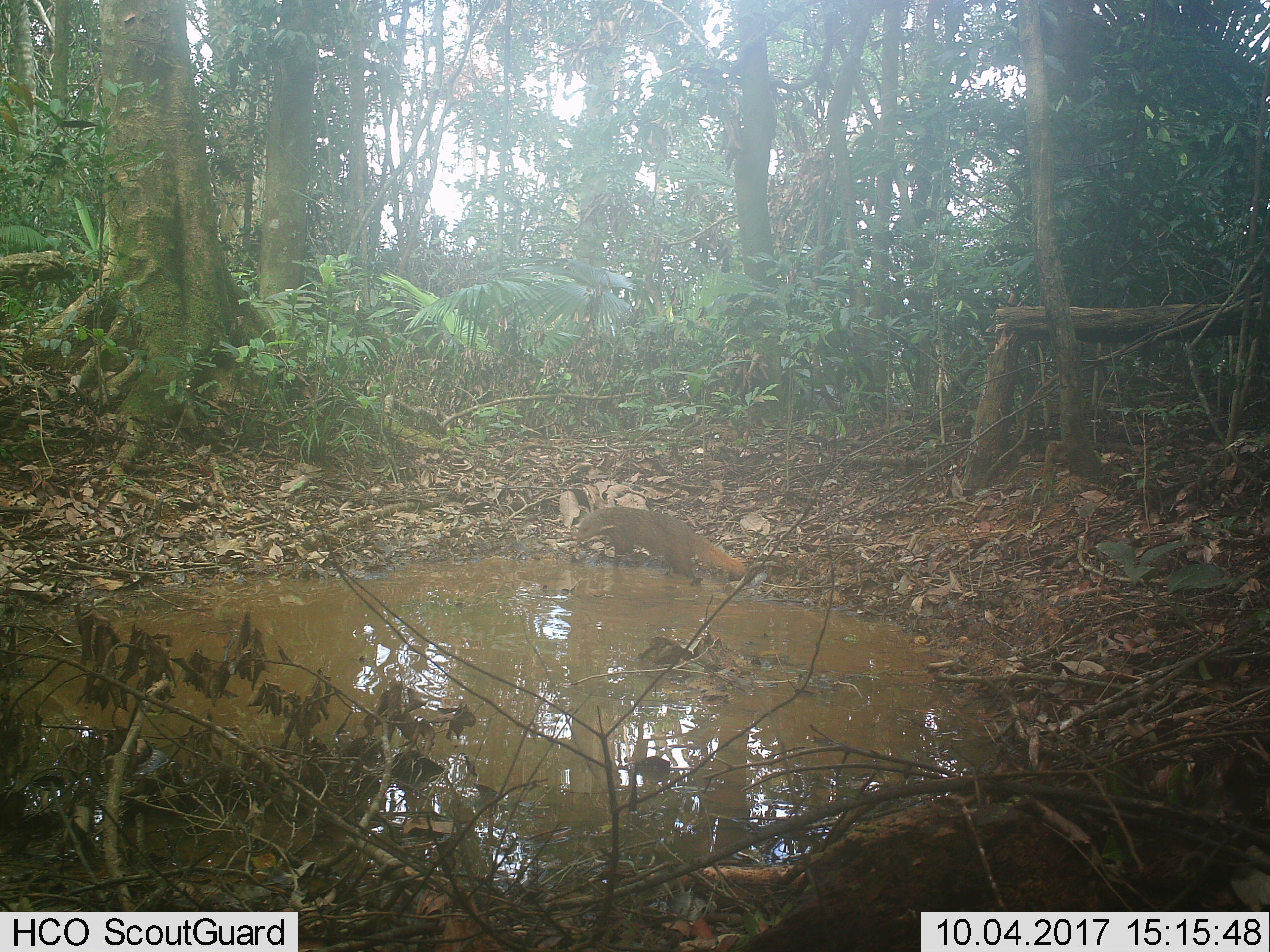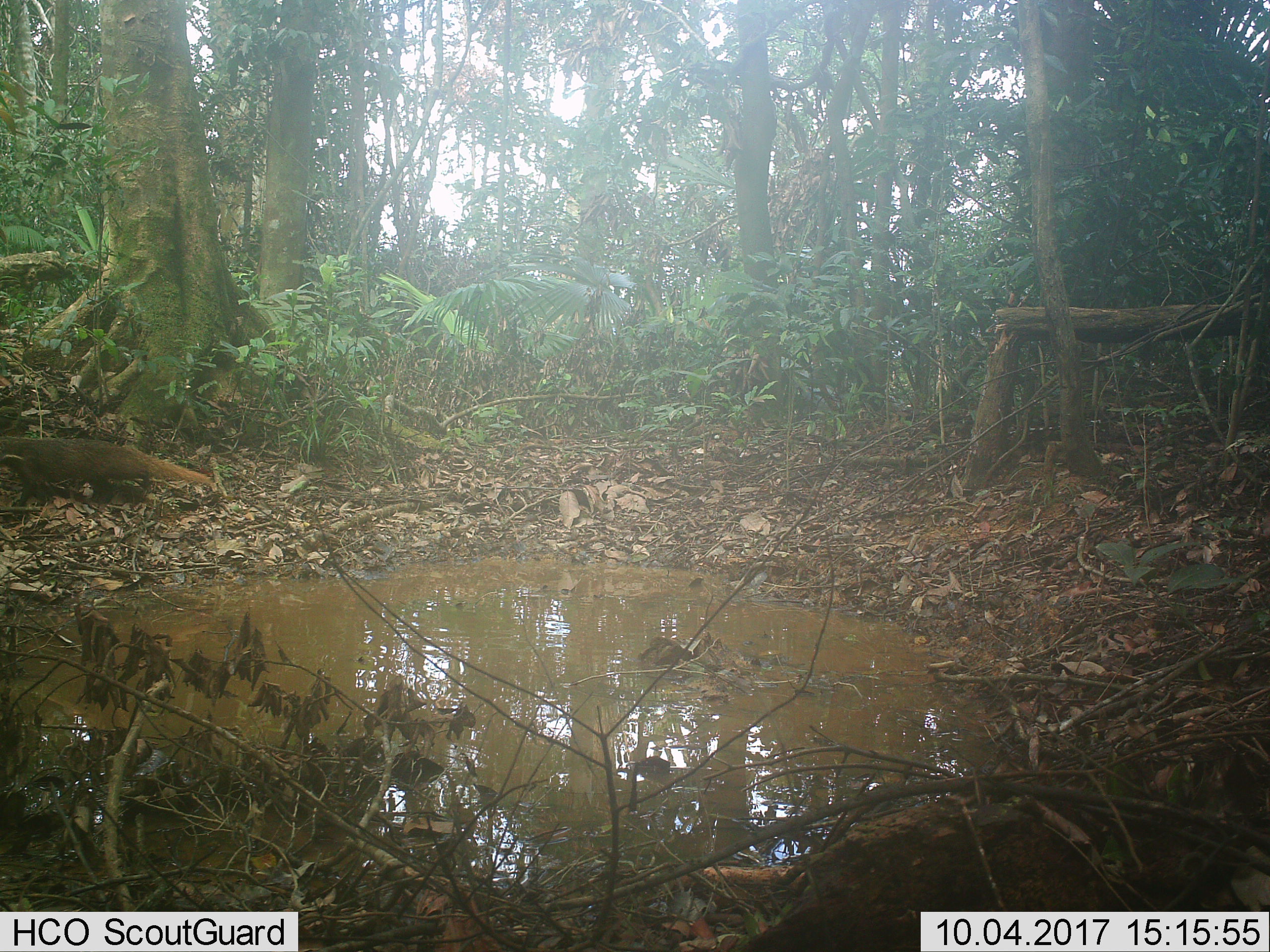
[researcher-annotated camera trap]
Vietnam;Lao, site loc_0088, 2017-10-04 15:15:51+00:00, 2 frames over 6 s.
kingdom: Animalia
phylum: Chordata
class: Mammalia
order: Carnivora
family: Herpestidae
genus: Urva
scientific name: Urva urva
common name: crab-eating mongoose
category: crab eating mongoose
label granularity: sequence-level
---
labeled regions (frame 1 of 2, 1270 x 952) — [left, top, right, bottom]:
crab eating mongoose: [572, 505, 750, 578]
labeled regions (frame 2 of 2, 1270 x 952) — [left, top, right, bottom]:
crab eating mongoose: [0, 435, 217, 506]